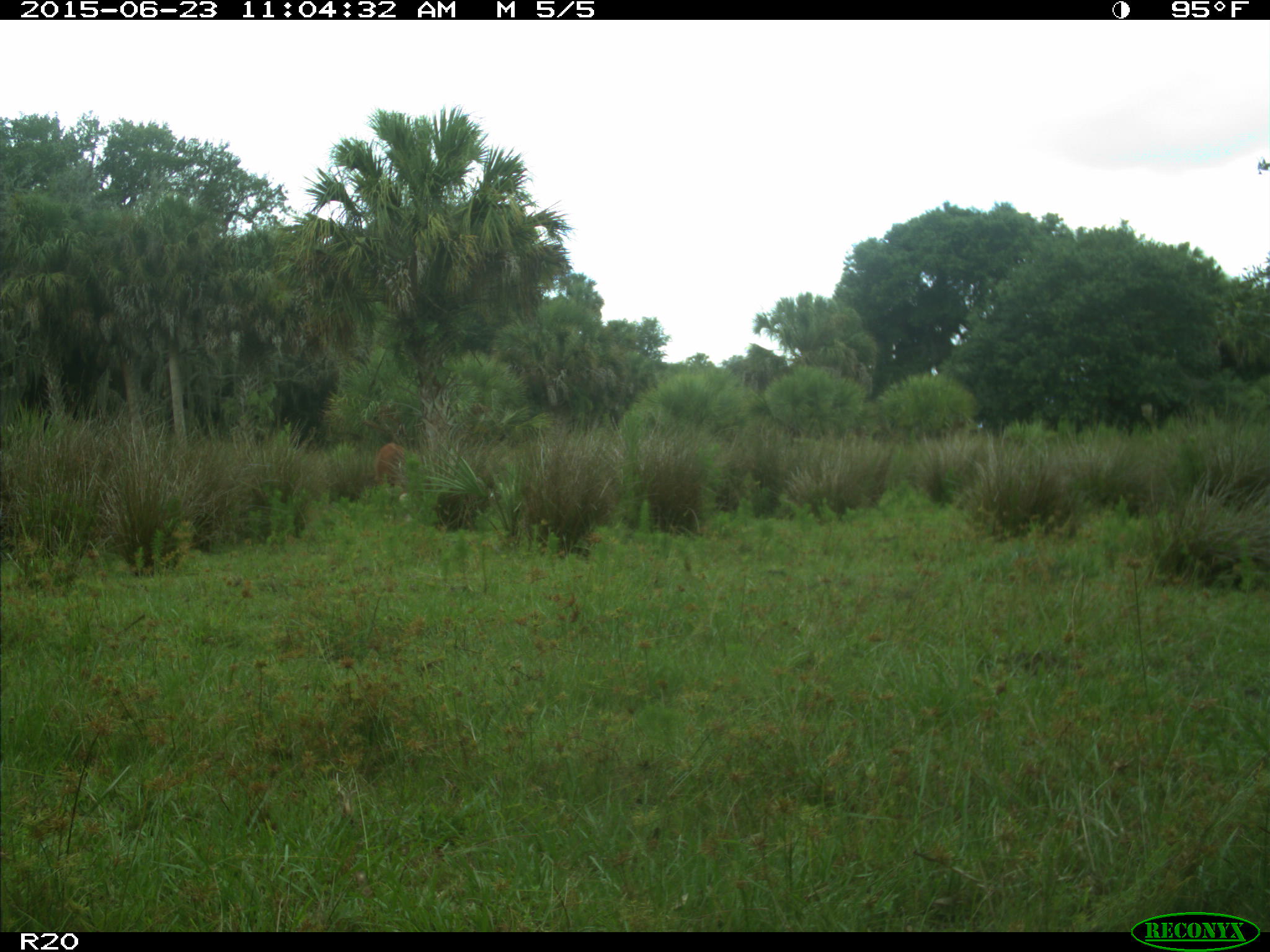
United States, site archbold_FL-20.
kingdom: Animalia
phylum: Chordata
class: Mammalia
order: Artiodactyla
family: Bovidae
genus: Bos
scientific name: Bos taurus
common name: domestic cow